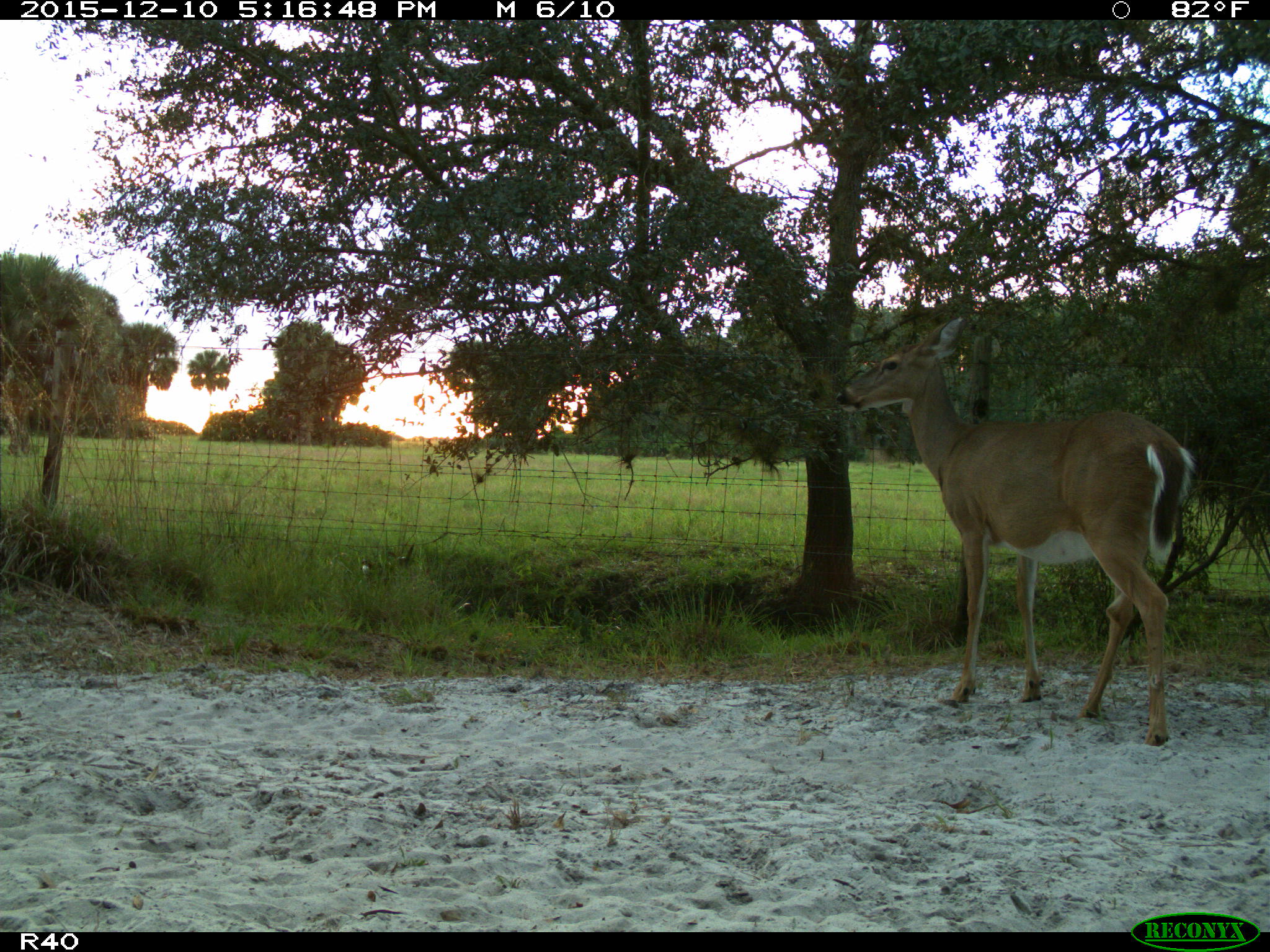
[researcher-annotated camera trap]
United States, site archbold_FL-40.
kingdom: Animalia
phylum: Chordata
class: Mammalia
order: Artiodactyla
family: Cervidae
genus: Odocoileus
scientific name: Odocoileus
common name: deer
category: unidentified deer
Unidentified deer (deer) (Odocoileus).